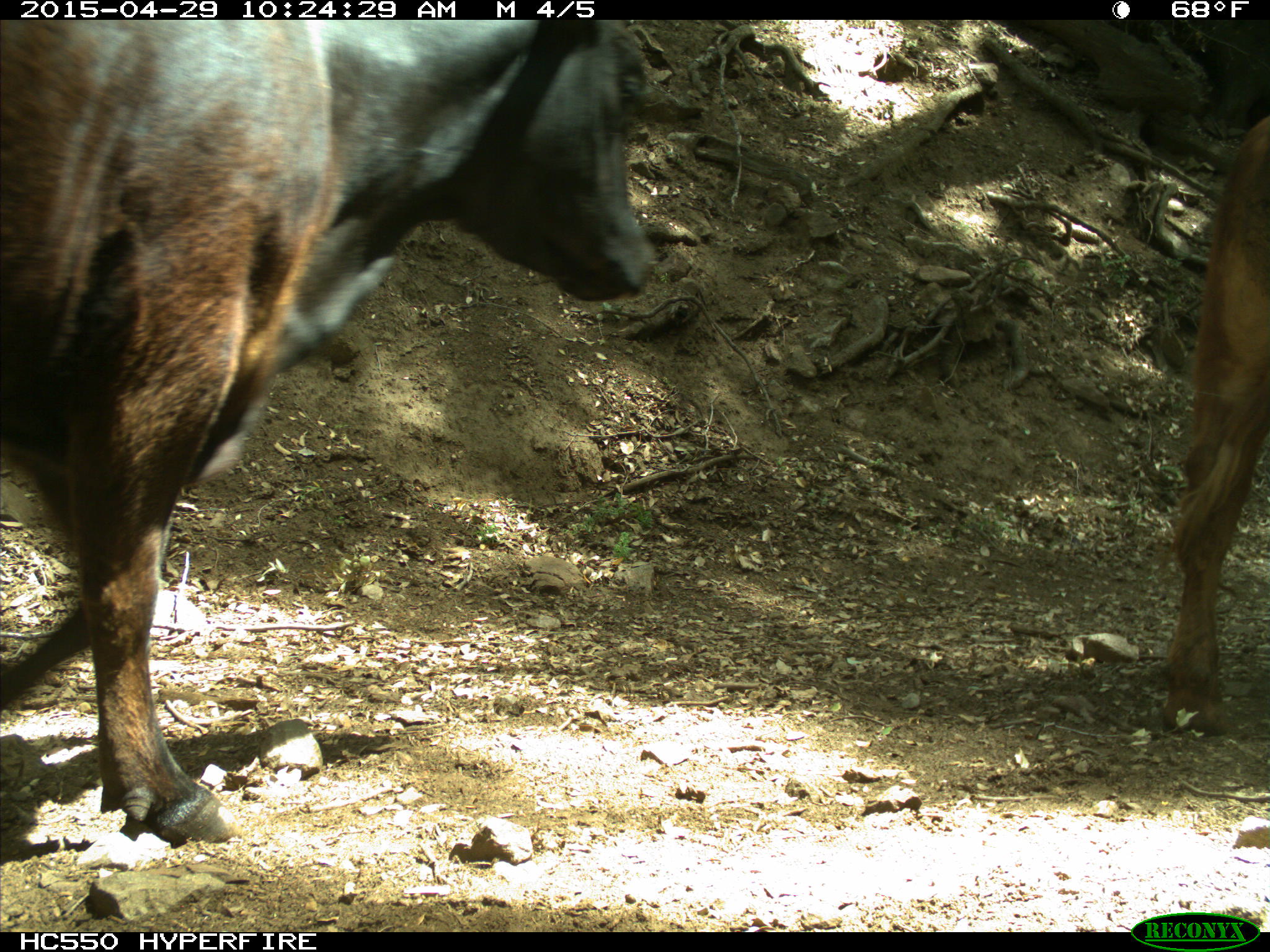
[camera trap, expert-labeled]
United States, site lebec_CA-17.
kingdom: Animalia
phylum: Chordata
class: Mammalia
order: Artiodactyla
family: Bovidae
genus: Bos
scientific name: Bos taurus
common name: domestic cow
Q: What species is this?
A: Bos taurus (domestic cow).